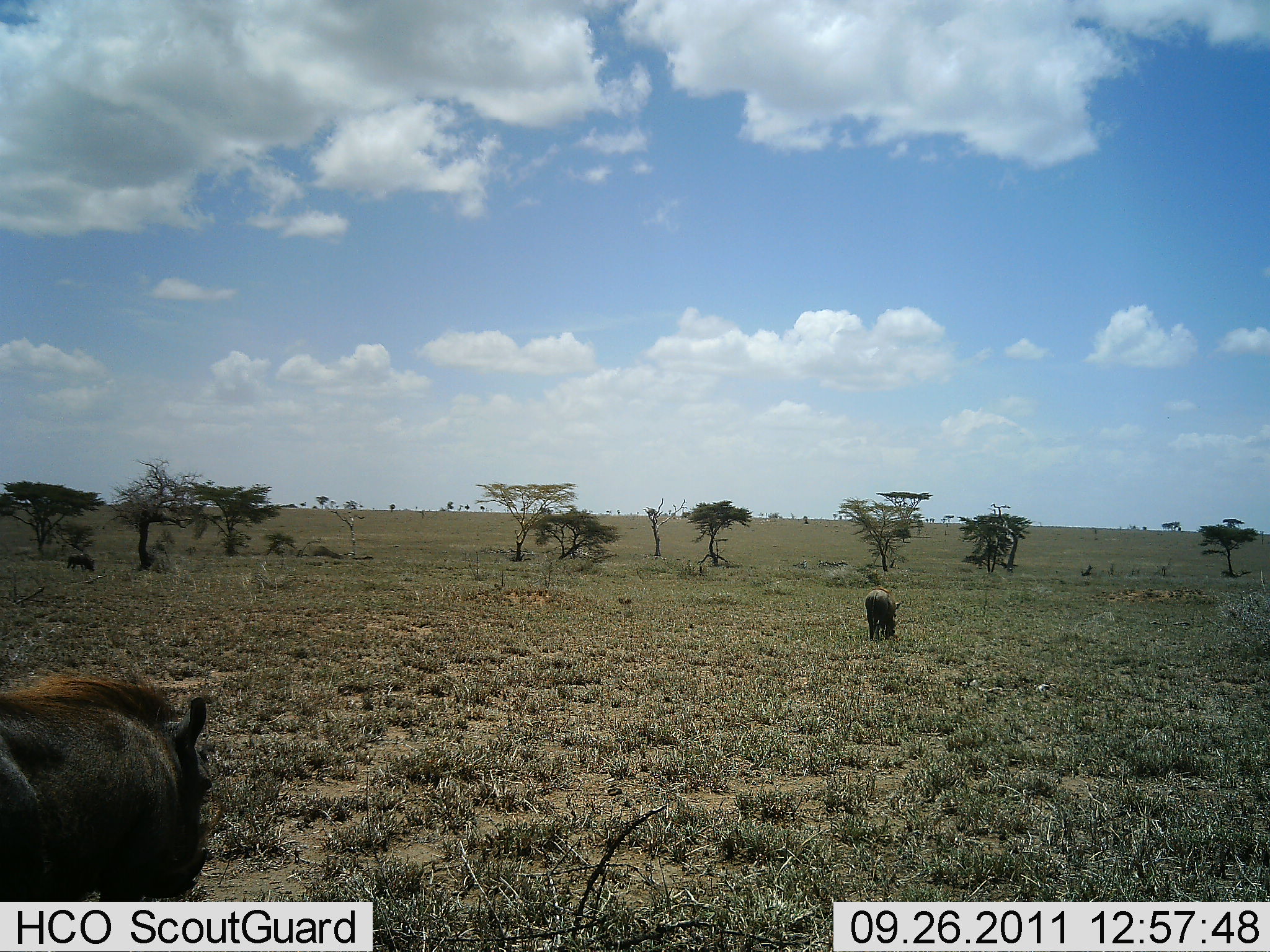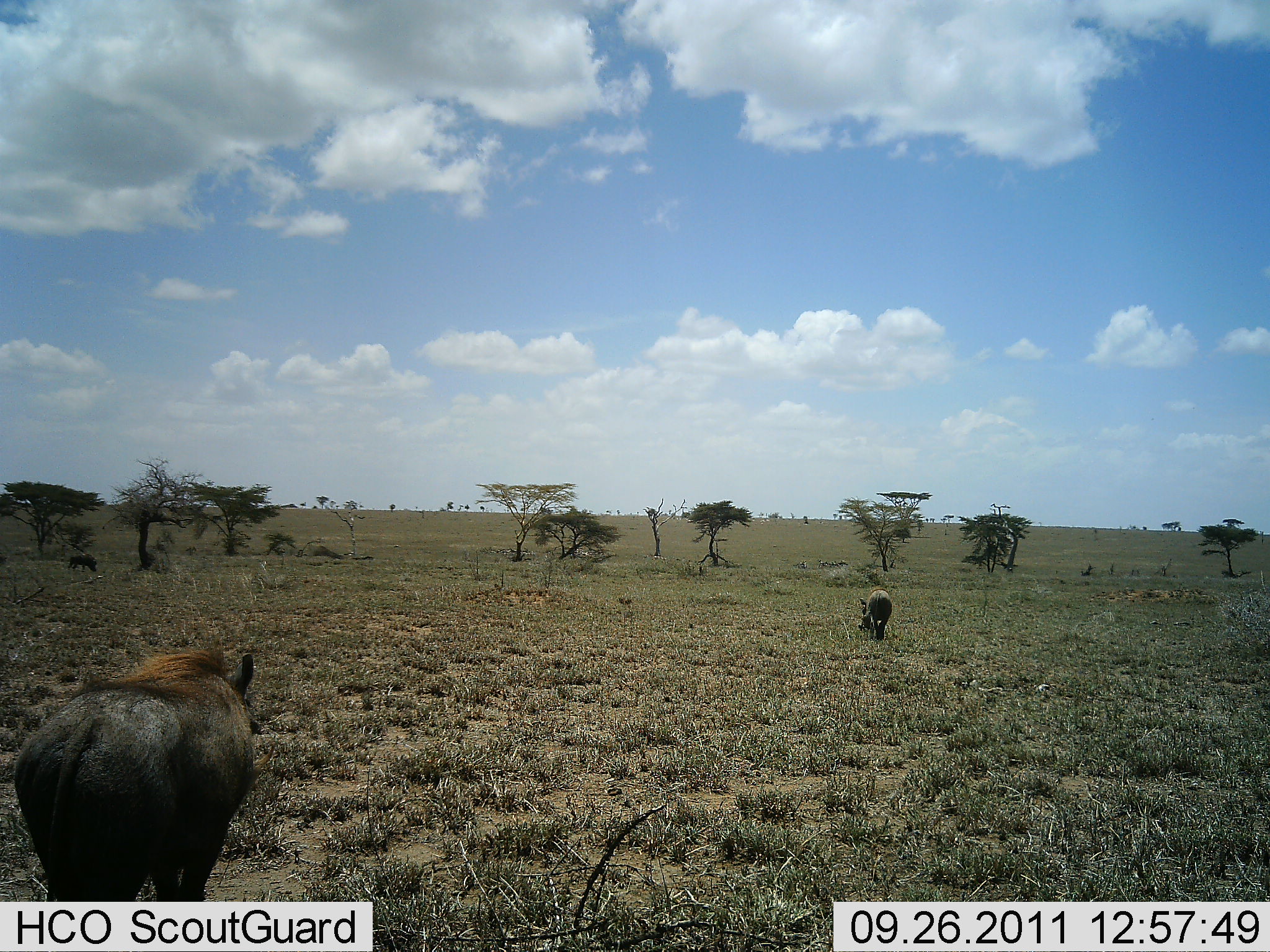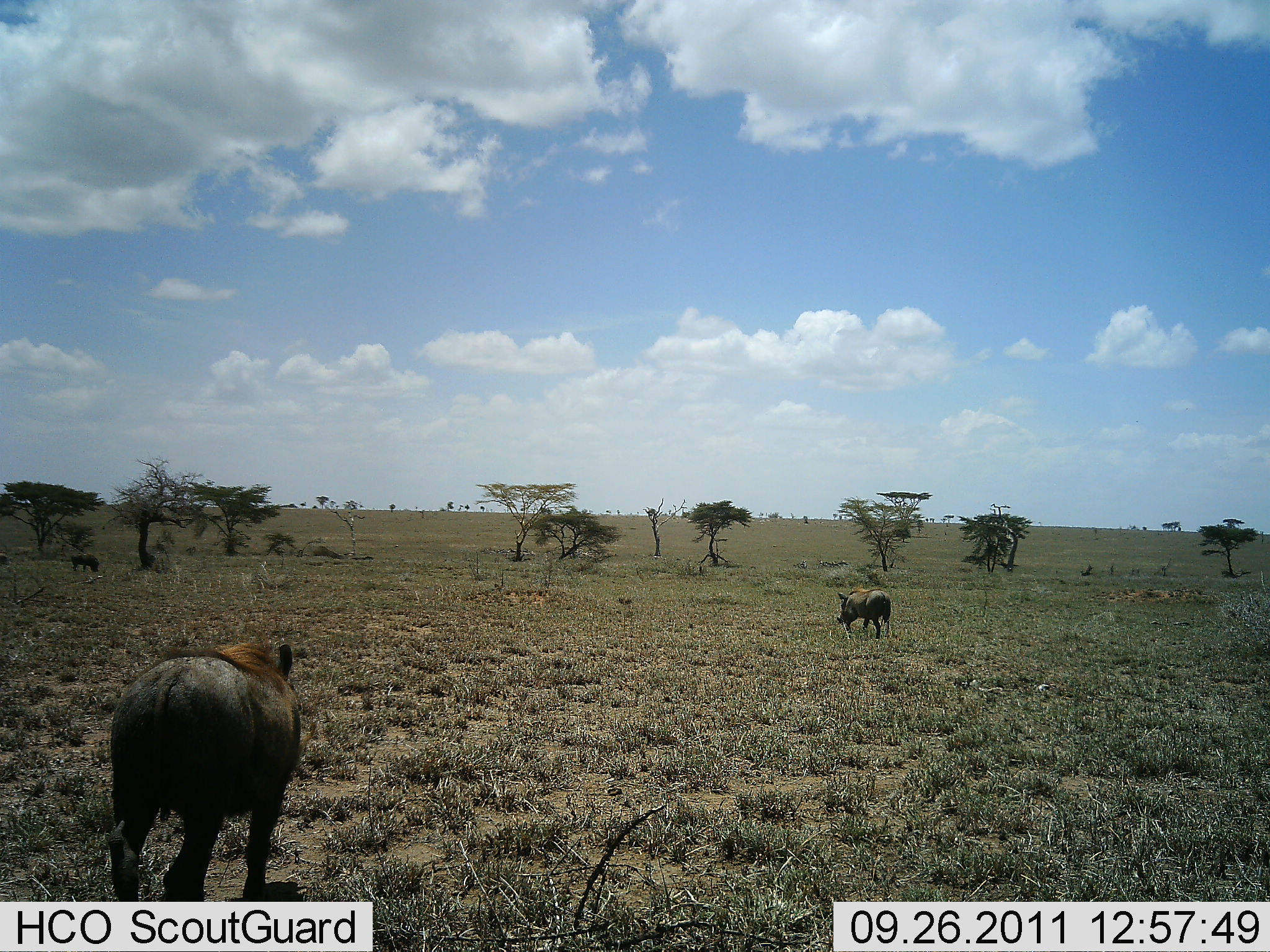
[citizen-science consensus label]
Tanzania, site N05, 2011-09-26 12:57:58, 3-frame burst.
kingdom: Animalia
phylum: Chordata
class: Mammalia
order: Artiodactyla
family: Suidae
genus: Phacochoerus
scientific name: Phacochoerus africanus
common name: warthog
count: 3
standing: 18%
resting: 0%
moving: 91%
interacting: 0%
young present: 0%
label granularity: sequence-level